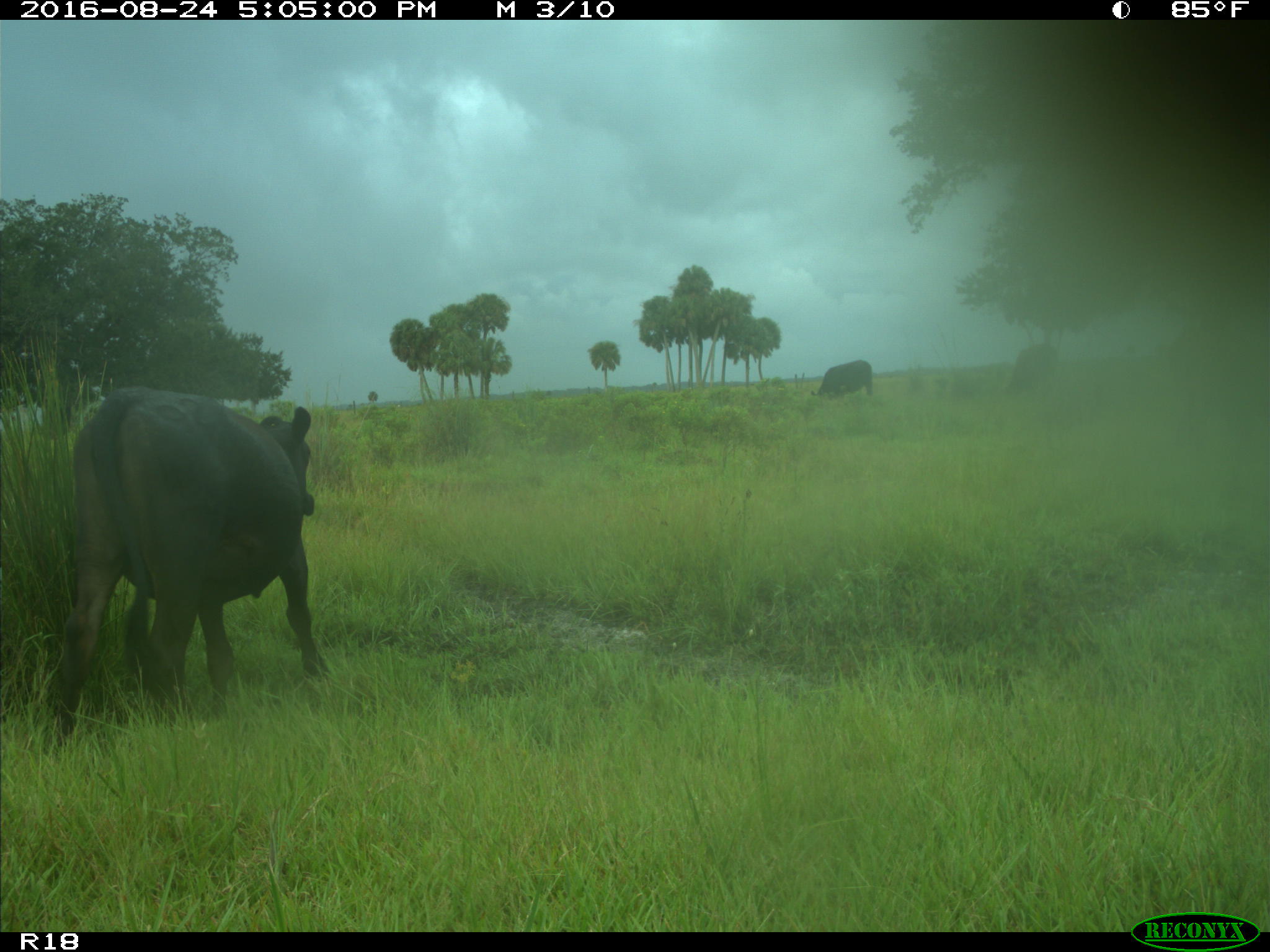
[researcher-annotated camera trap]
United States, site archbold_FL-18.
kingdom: Animalia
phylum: Chordata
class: Mammalia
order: Artiodactyla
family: Bovidae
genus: Bos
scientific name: Bos taurus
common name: domestic cow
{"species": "Bos taurus (domestic cow)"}